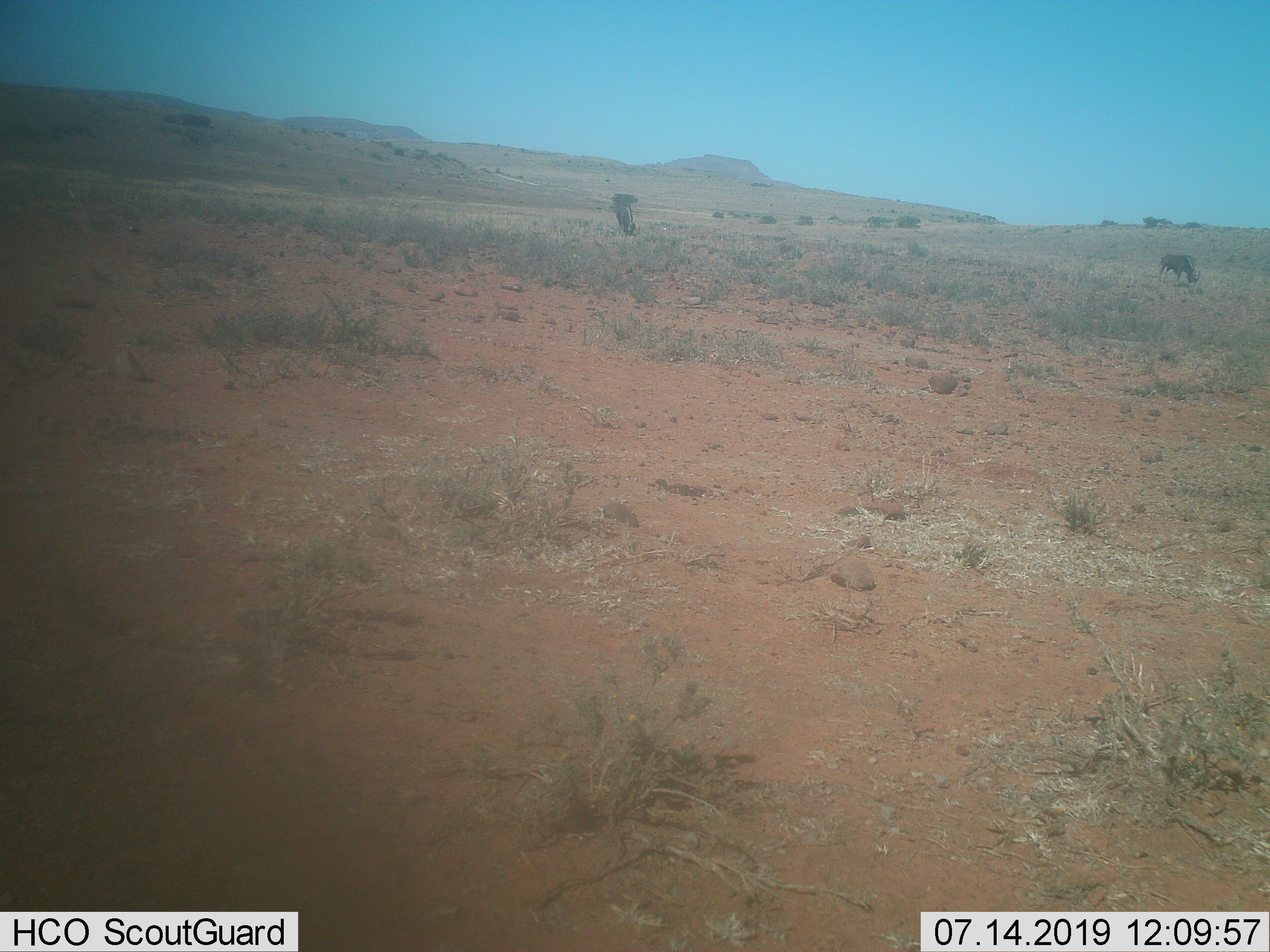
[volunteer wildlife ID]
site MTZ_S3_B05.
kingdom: Animalia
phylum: Chordata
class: Mammalia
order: Artiodactyla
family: Bovidae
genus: Connochaetes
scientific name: Connochaetes gnou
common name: black wildebeest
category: wildebeestblack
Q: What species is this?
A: Wildebeestblack (black wildebeest) (Connochaetes gnou).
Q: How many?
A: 2.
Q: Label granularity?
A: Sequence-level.